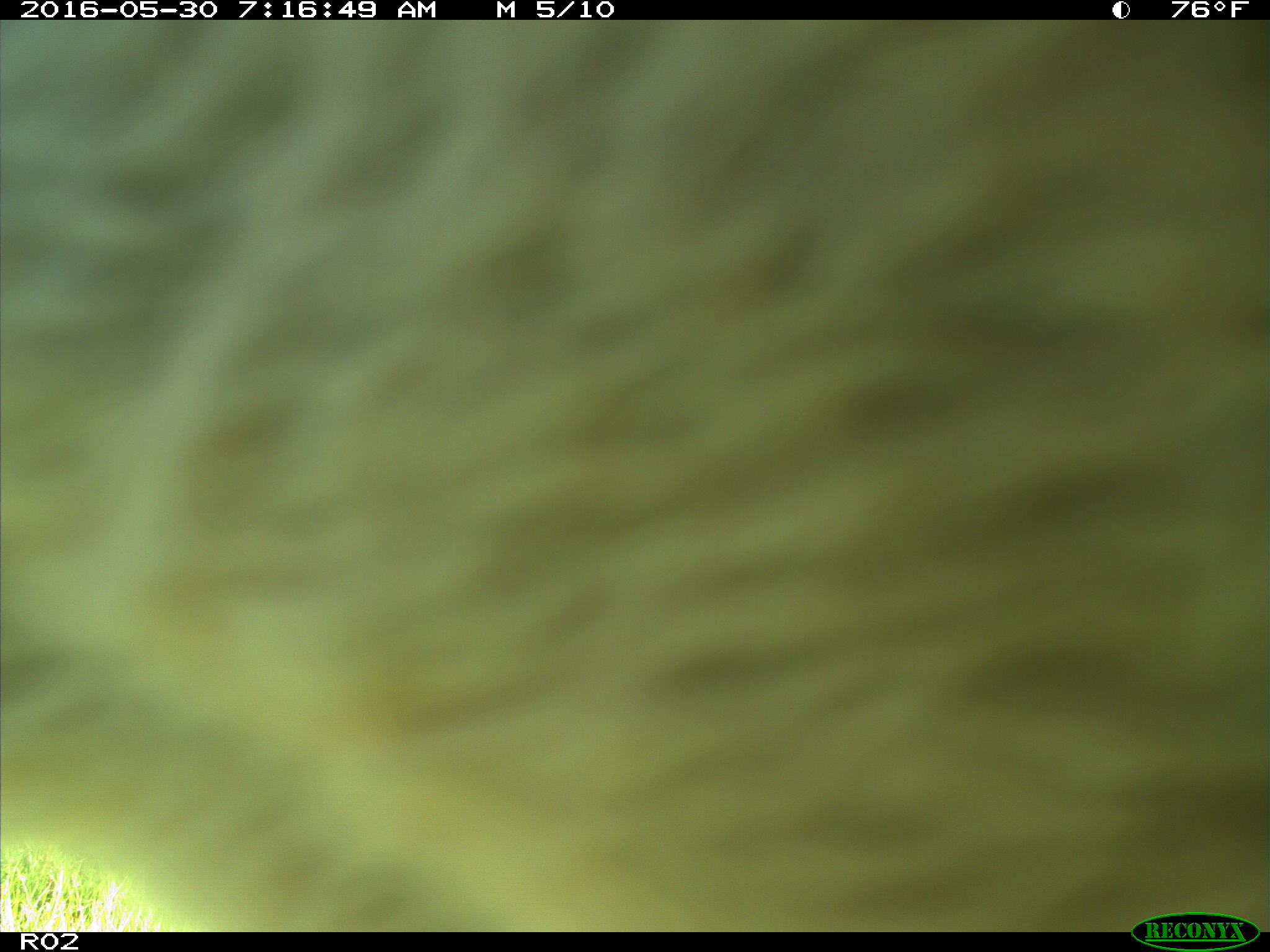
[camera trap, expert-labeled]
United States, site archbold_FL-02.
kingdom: Animalia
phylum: Chordata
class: Mammalia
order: Artiodactyla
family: Bovidae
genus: Bos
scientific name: Bos taurus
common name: domestic cow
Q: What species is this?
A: Bos taurus (domestic cow).